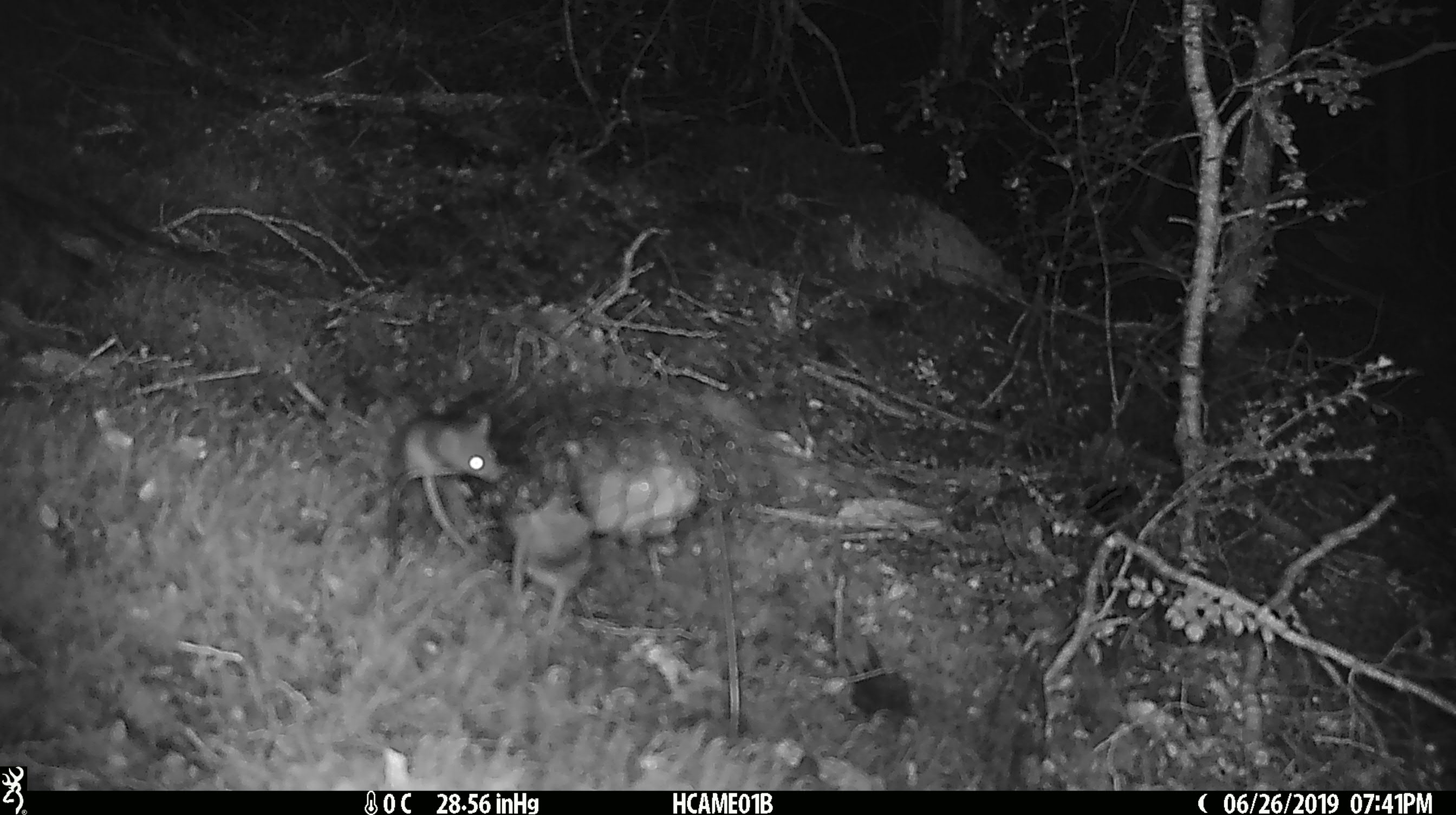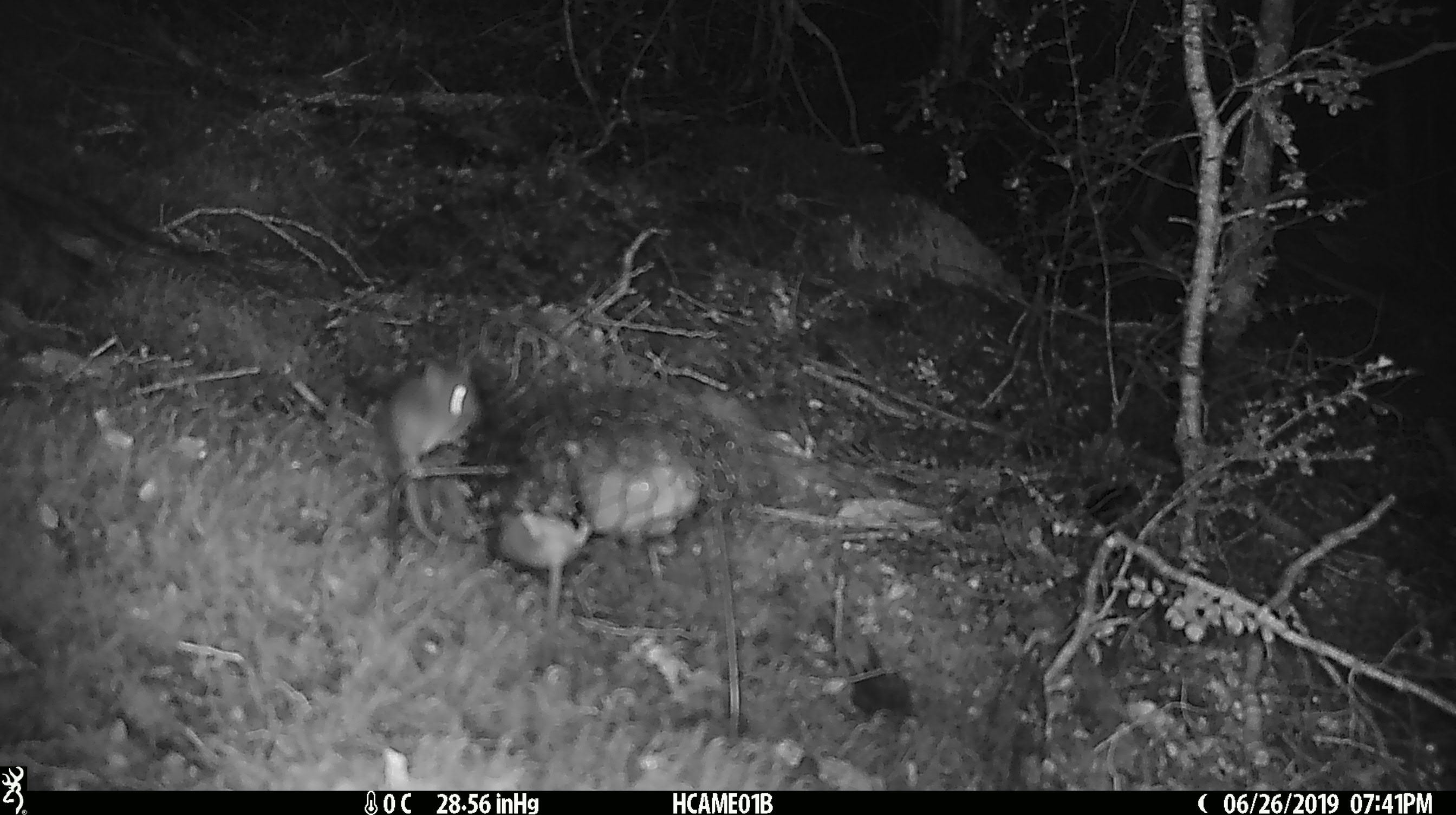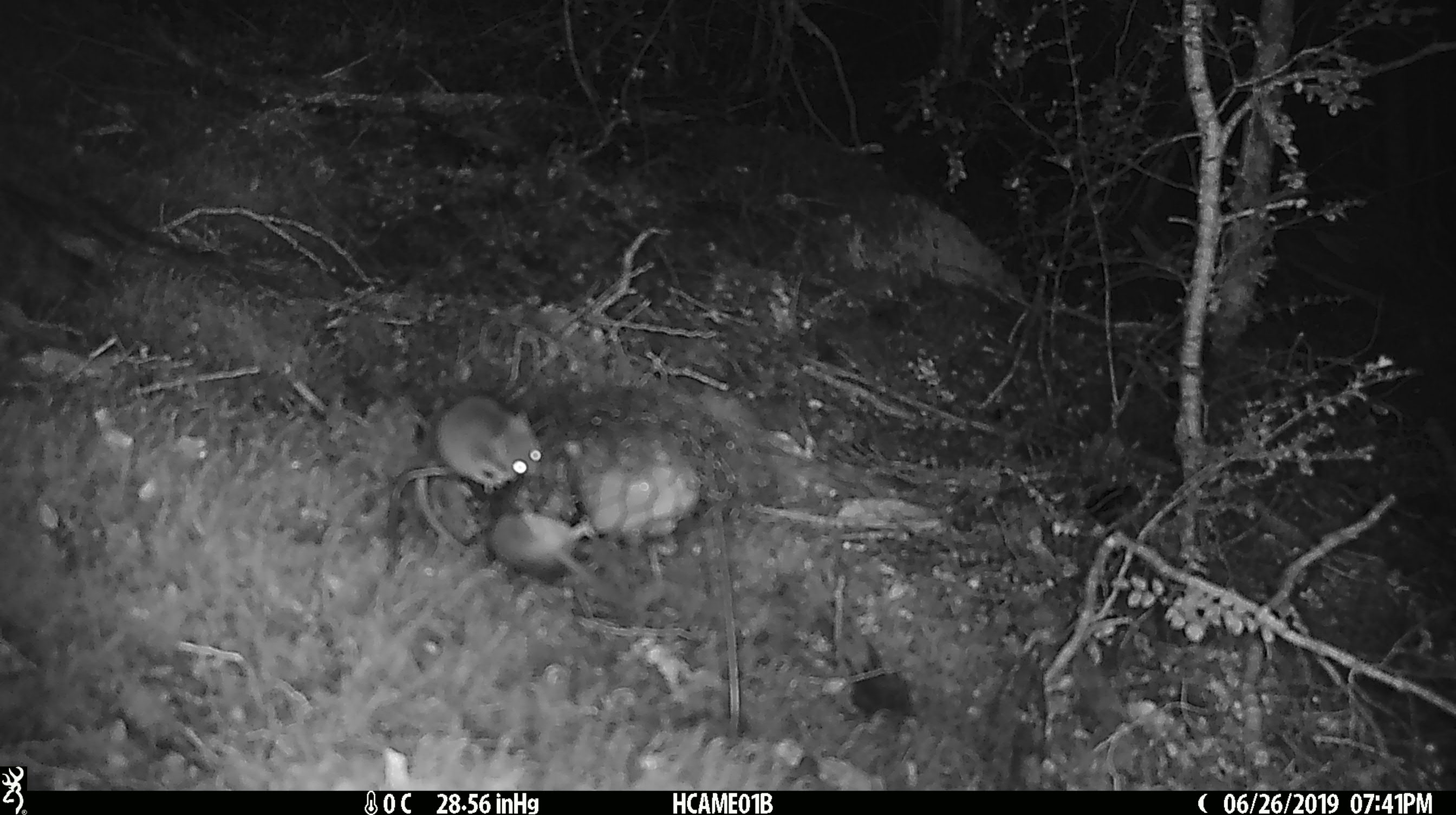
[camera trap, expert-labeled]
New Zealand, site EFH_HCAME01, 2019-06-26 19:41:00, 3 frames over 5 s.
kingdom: Animalia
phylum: Chordata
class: Mammalia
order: Rodentia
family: Muridae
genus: Mus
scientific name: Mus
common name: mouse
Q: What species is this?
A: Mouse (Mus).